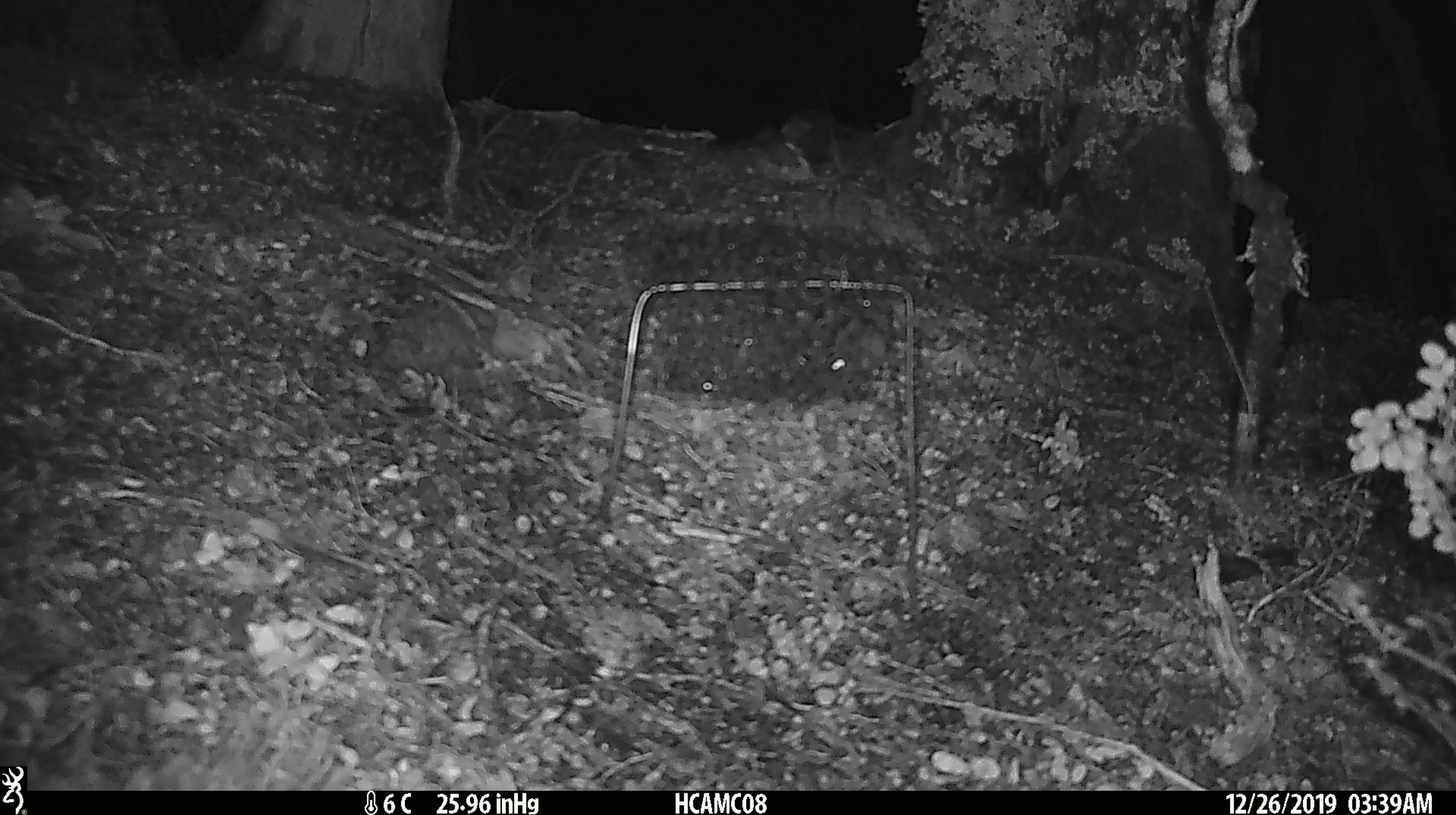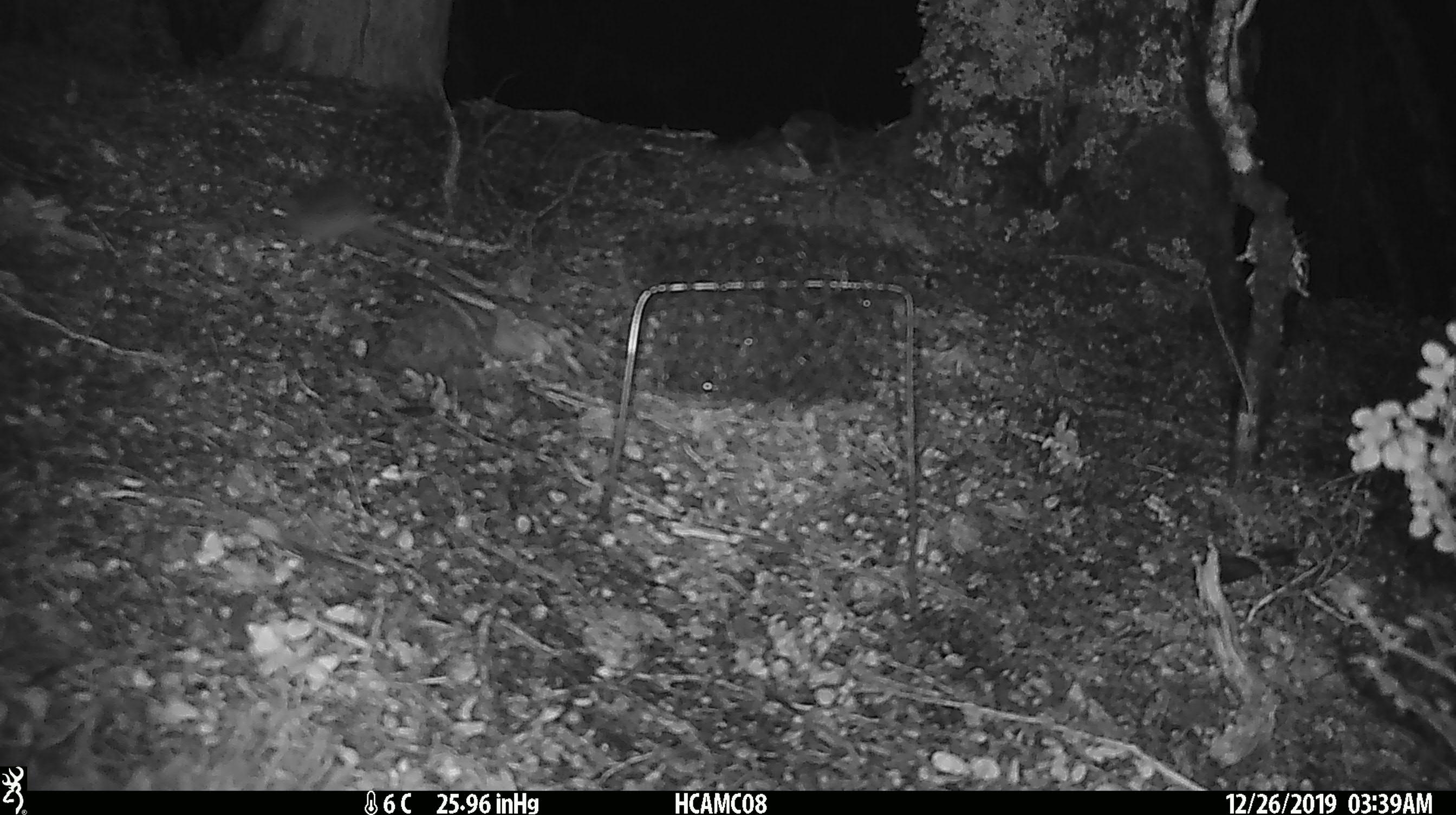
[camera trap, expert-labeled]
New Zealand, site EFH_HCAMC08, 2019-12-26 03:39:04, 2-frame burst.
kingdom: Animalia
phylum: Chordata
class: Mammalia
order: Rodentia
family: Muridae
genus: Mus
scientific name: Mus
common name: mouse